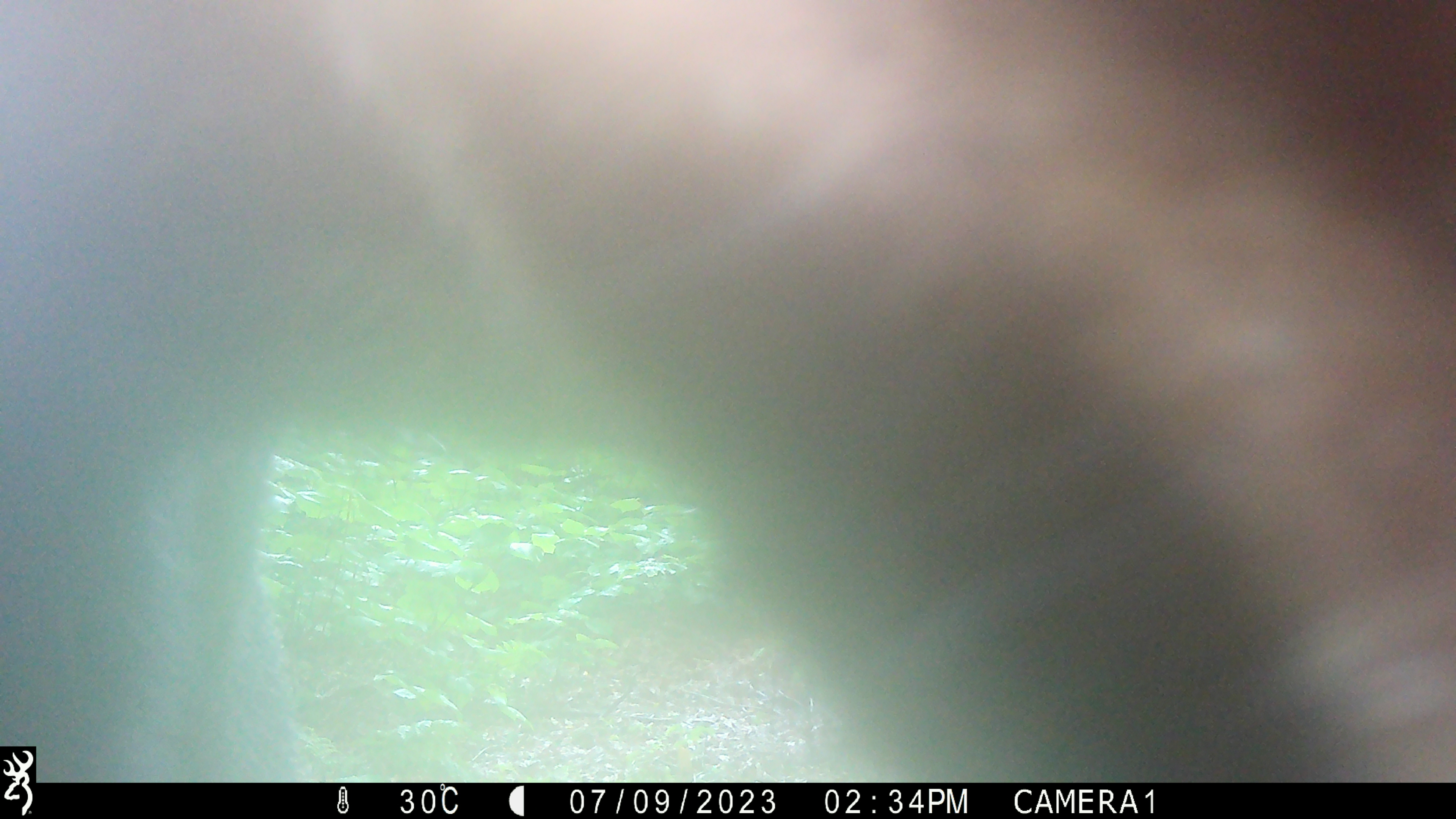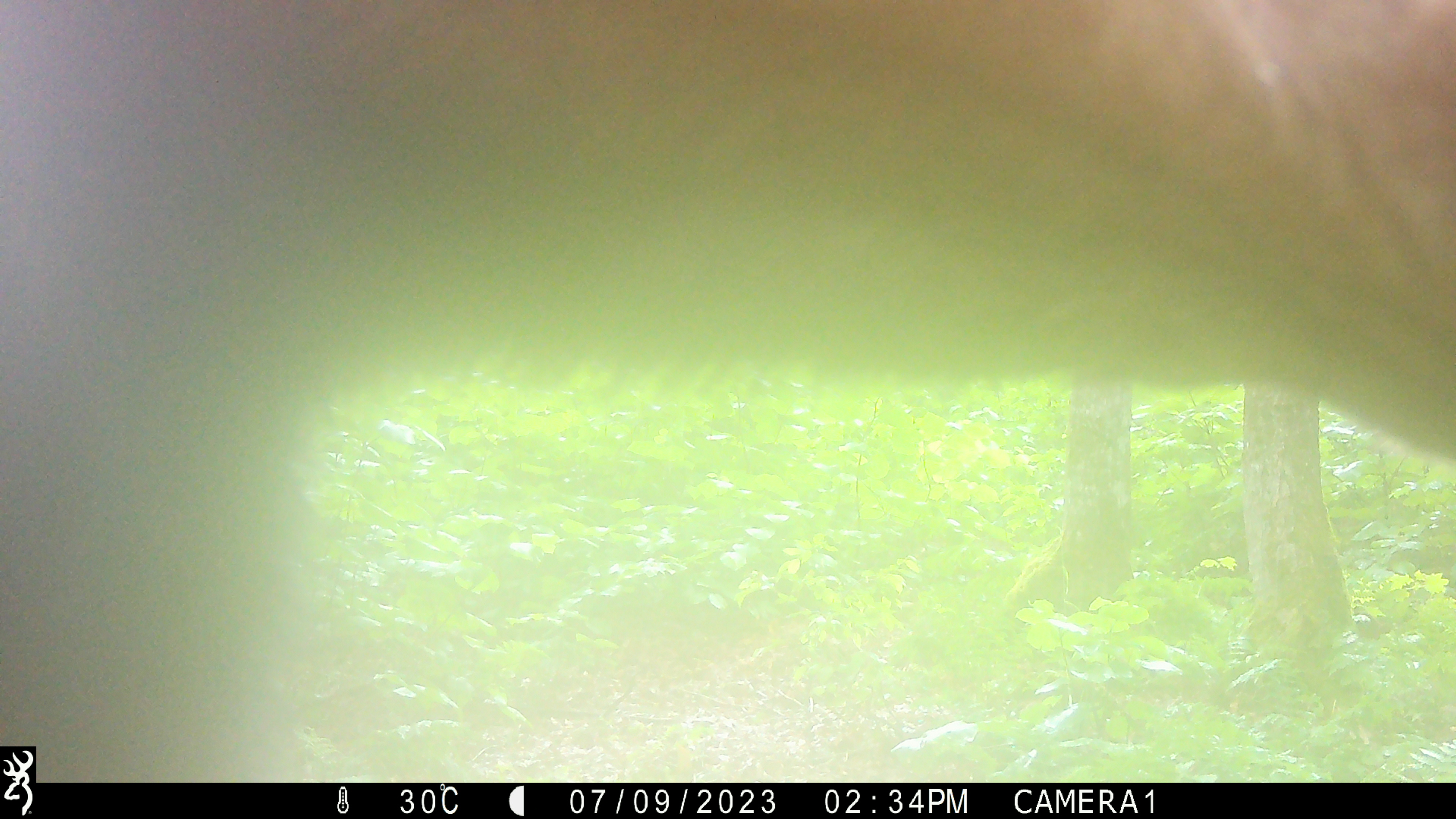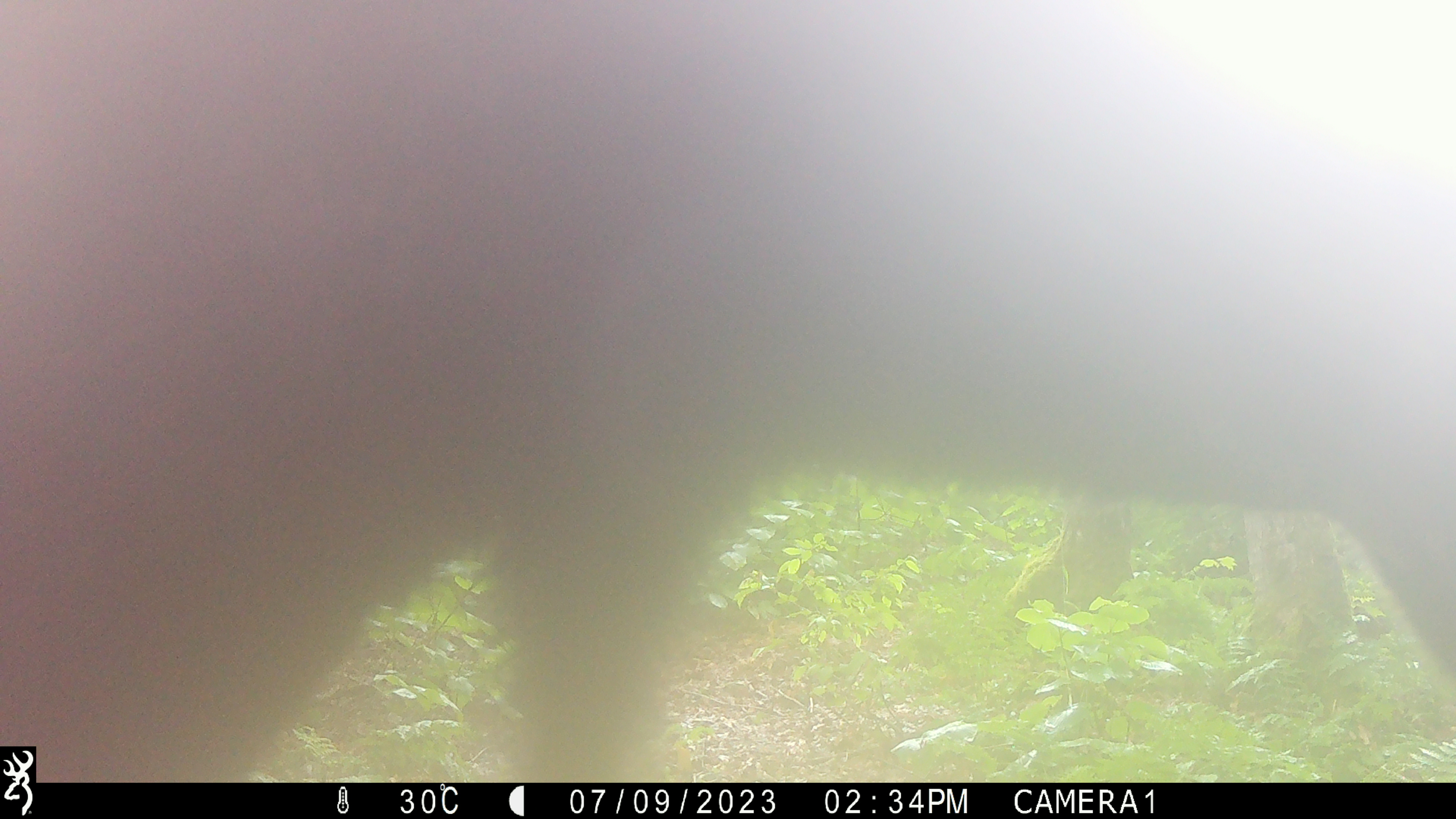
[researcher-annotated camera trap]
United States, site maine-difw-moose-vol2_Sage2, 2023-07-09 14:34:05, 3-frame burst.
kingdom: Animalia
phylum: Chordata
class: Mammalia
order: Artiodactyla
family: Cervidae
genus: Alces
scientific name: Alces alces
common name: moose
Moose (Alces alces).